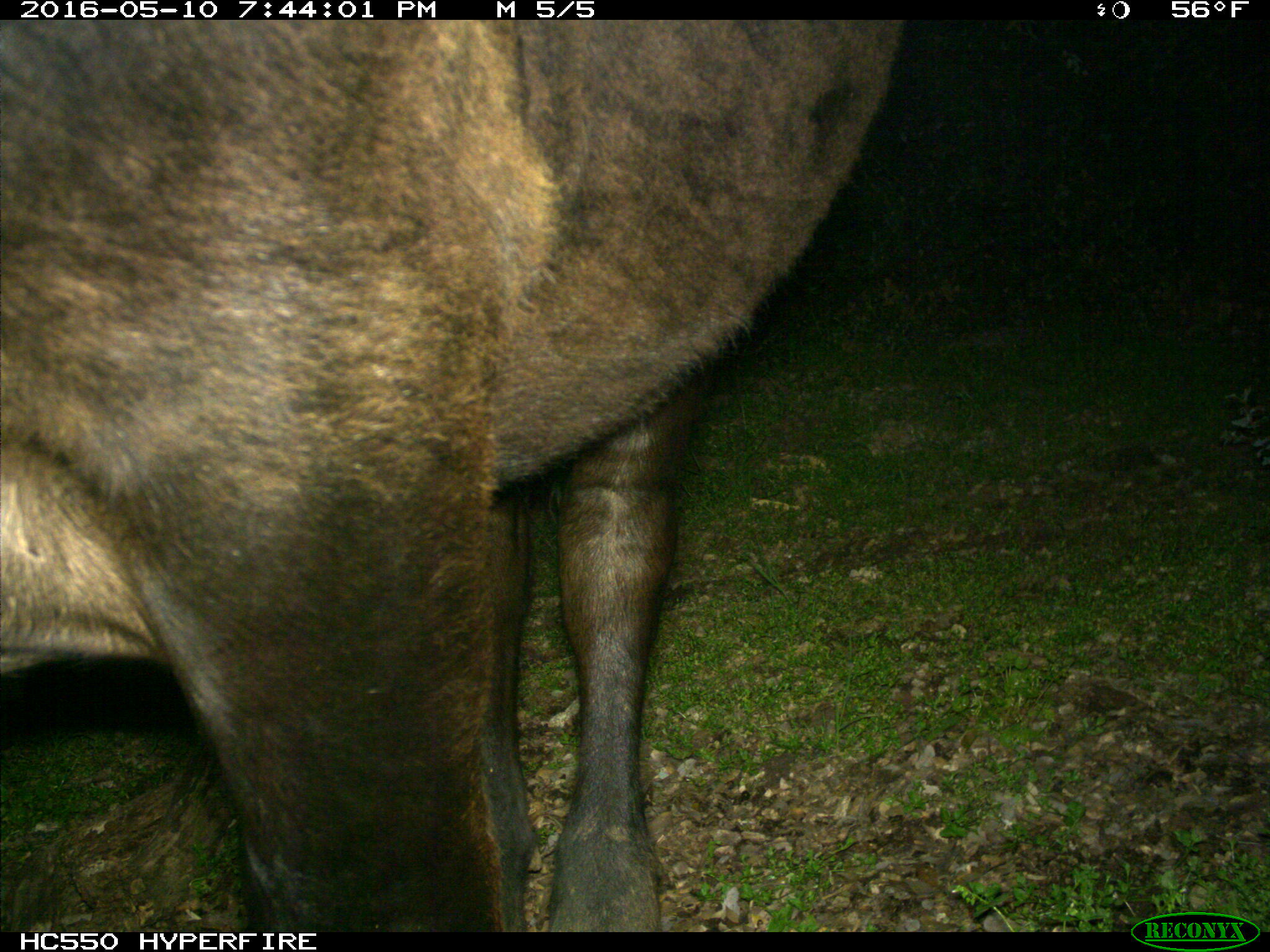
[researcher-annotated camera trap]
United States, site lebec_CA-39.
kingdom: Animalia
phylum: Chordata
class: Mammalia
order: Artiodactyla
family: Bovidae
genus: Bos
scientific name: Bos taurus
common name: domestic cow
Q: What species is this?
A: Bos taurus (domestic cow).